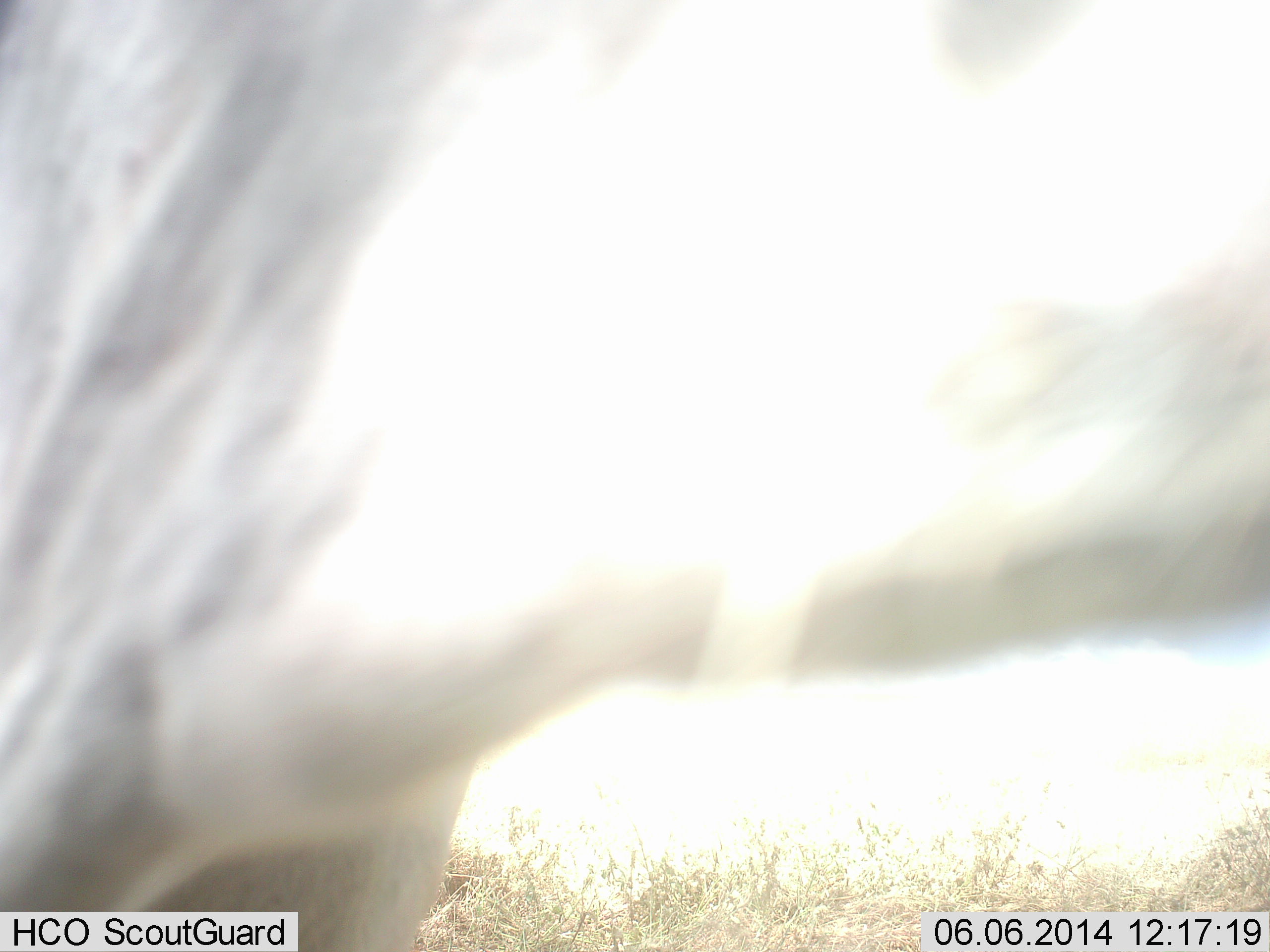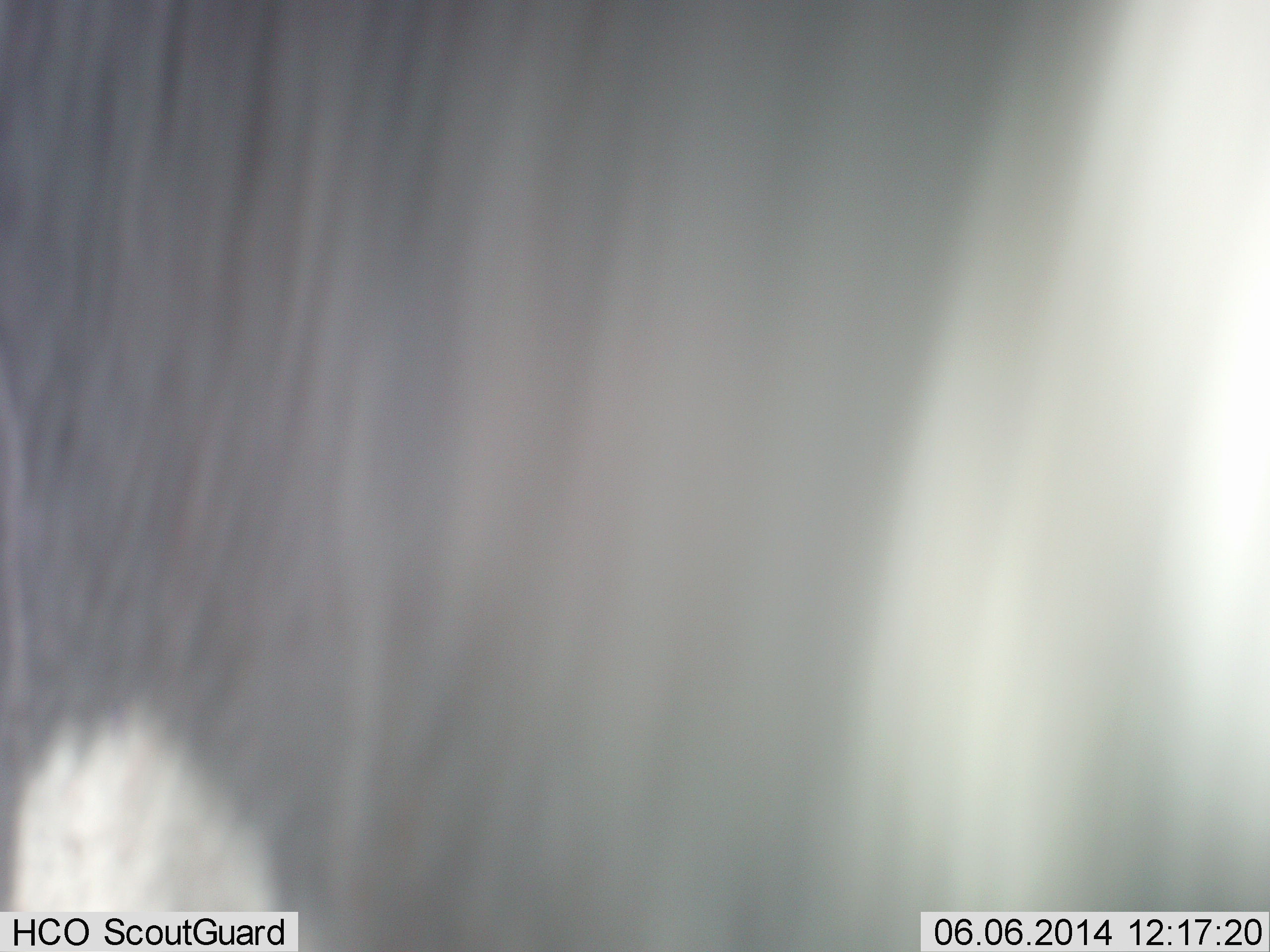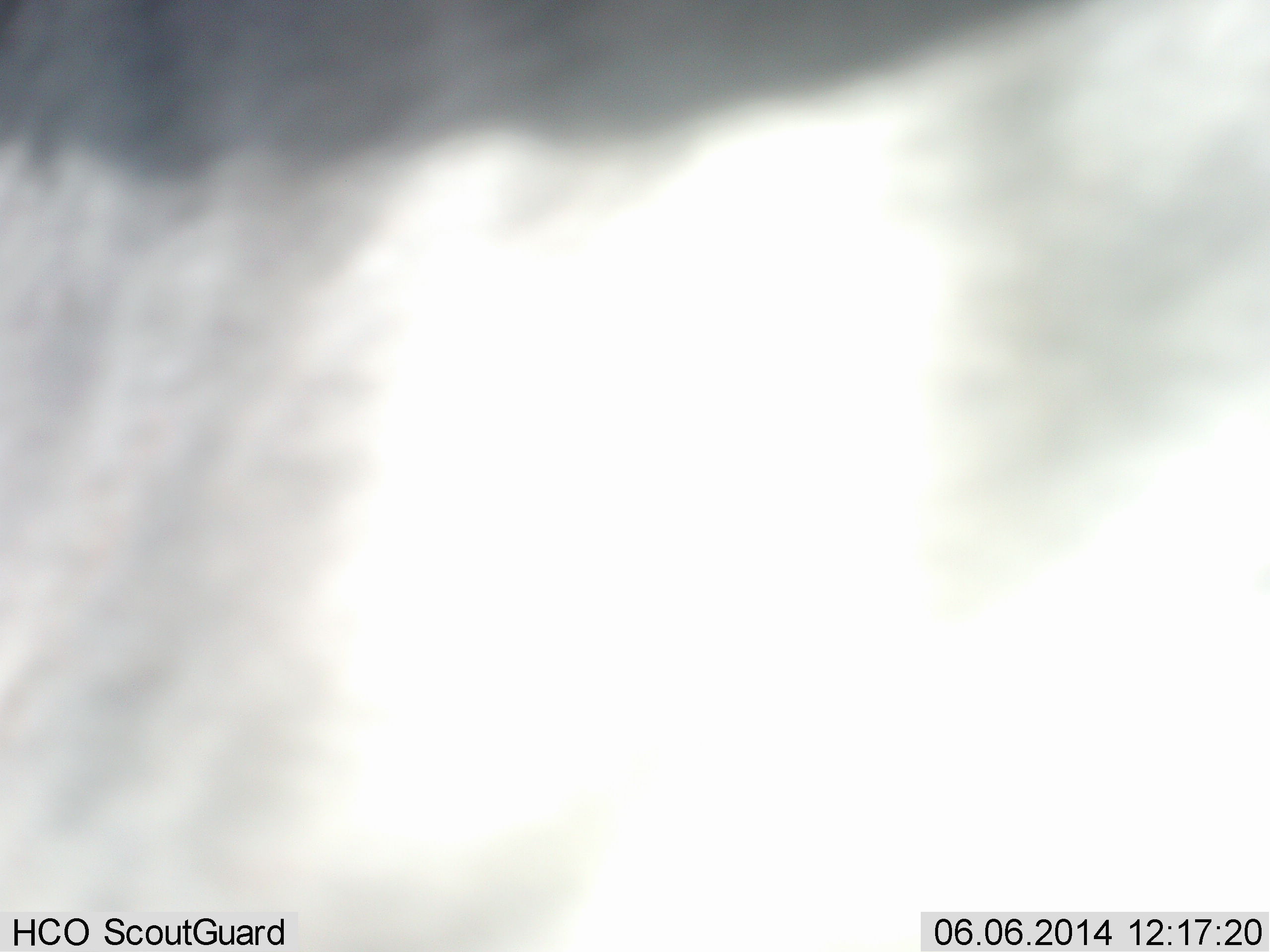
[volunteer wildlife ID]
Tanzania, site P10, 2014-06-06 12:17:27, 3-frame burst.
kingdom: Animalia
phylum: Chordata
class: Mammalia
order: Artiodactyla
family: Bovidae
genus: Connochaetes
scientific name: Connochaetes taurinus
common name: blue wildebeest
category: wildebeest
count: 1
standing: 67%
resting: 0%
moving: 22%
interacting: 11%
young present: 0%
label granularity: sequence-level